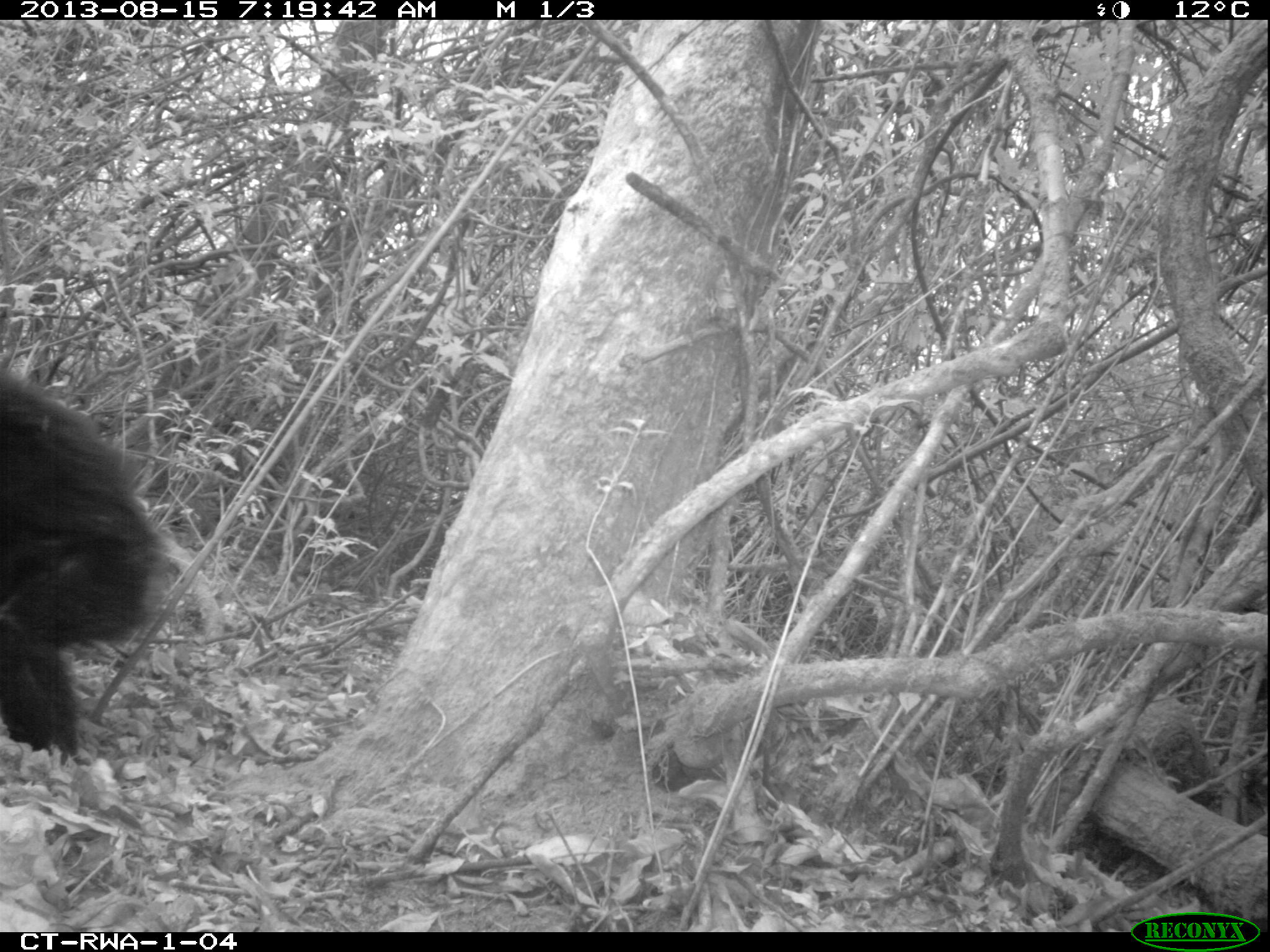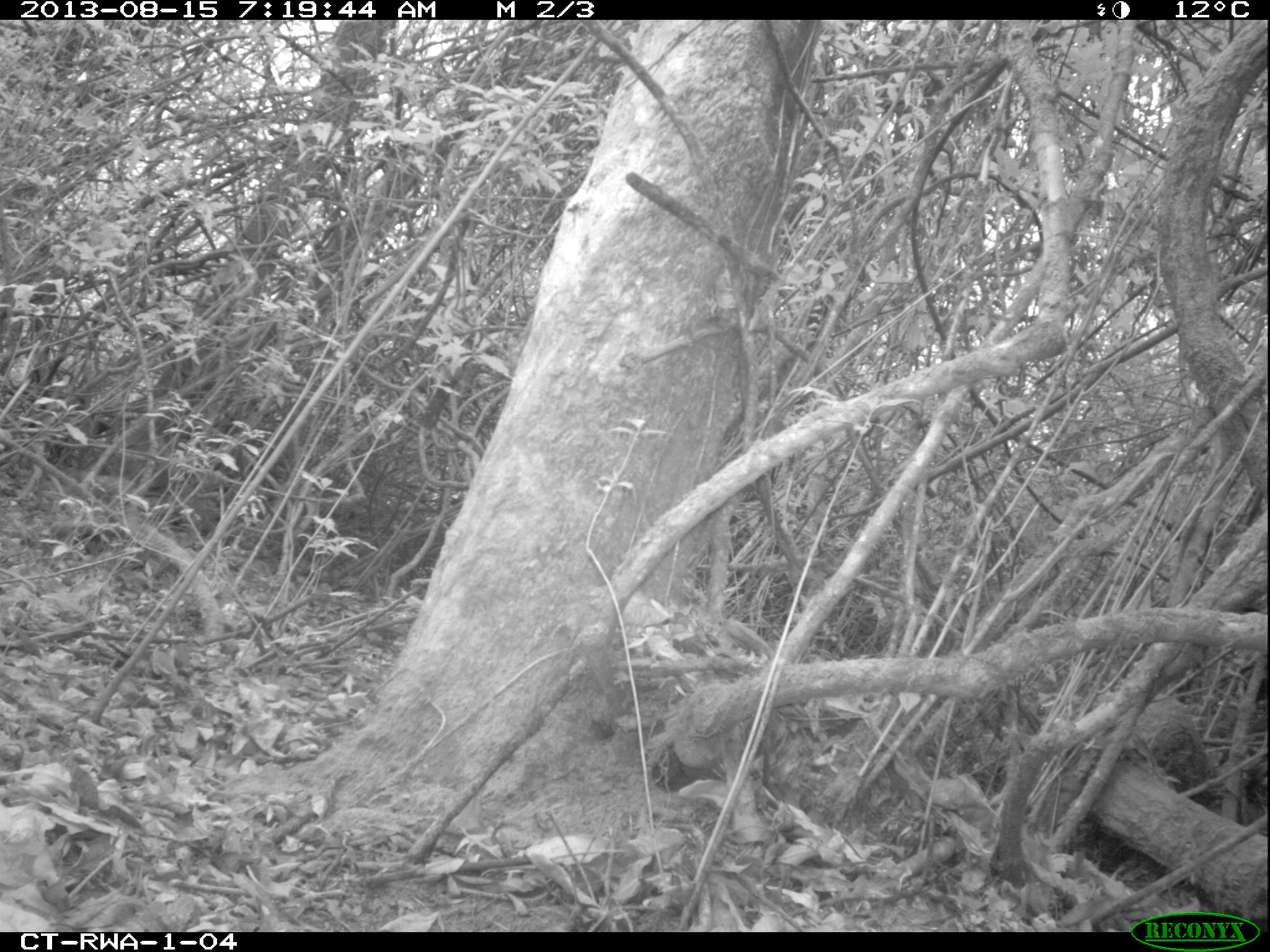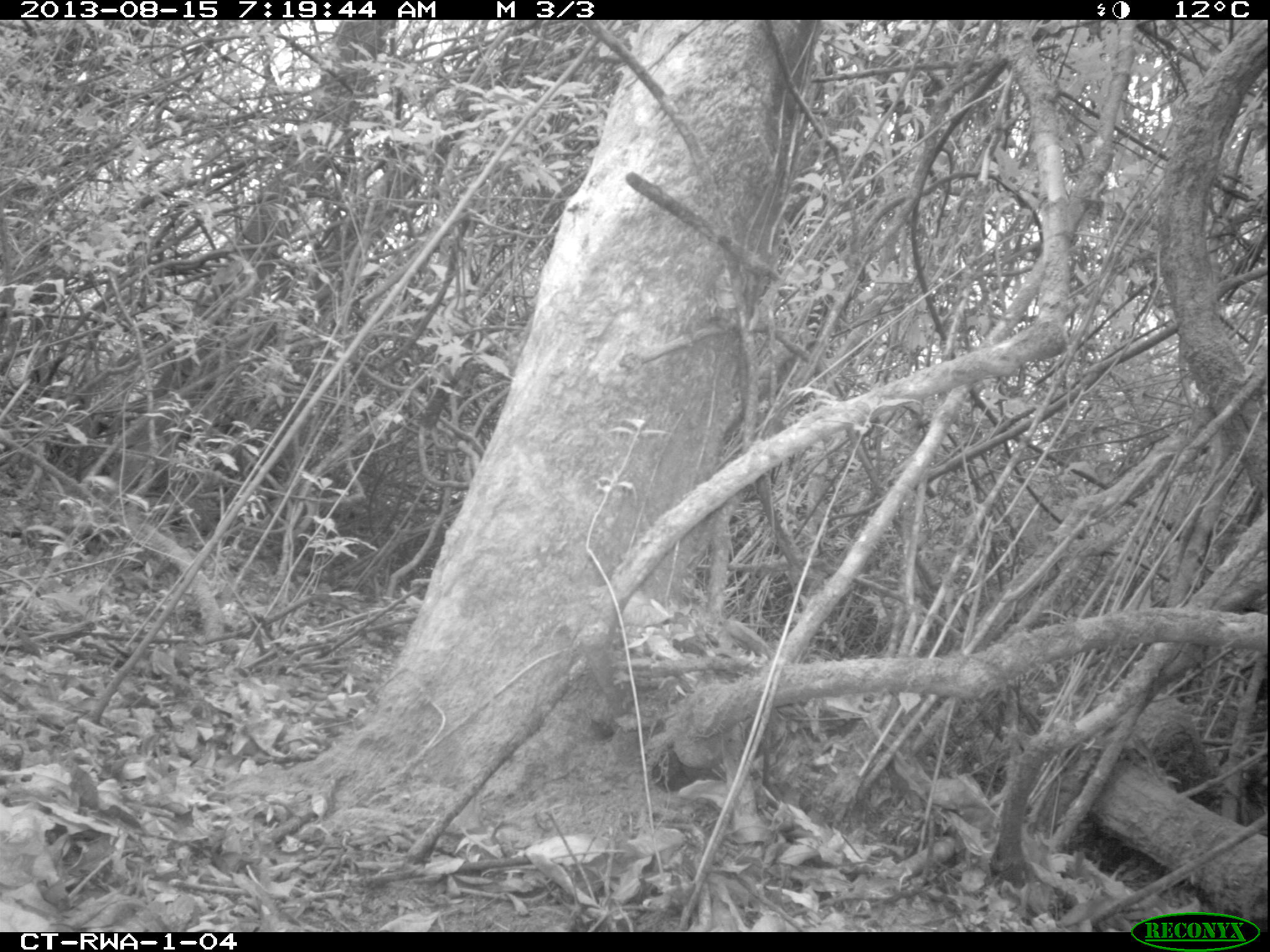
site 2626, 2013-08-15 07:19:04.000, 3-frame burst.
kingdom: Animalia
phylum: Chordata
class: Mammalia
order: Primates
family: Hominidae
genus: Pan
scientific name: Pan troglodytes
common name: chimpanzee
Pan troglodytes (chimpanzee), count 1.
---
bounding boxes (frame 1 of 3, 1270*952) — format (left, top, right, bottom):
pan troglodytes: (0, 359, 189, 756)